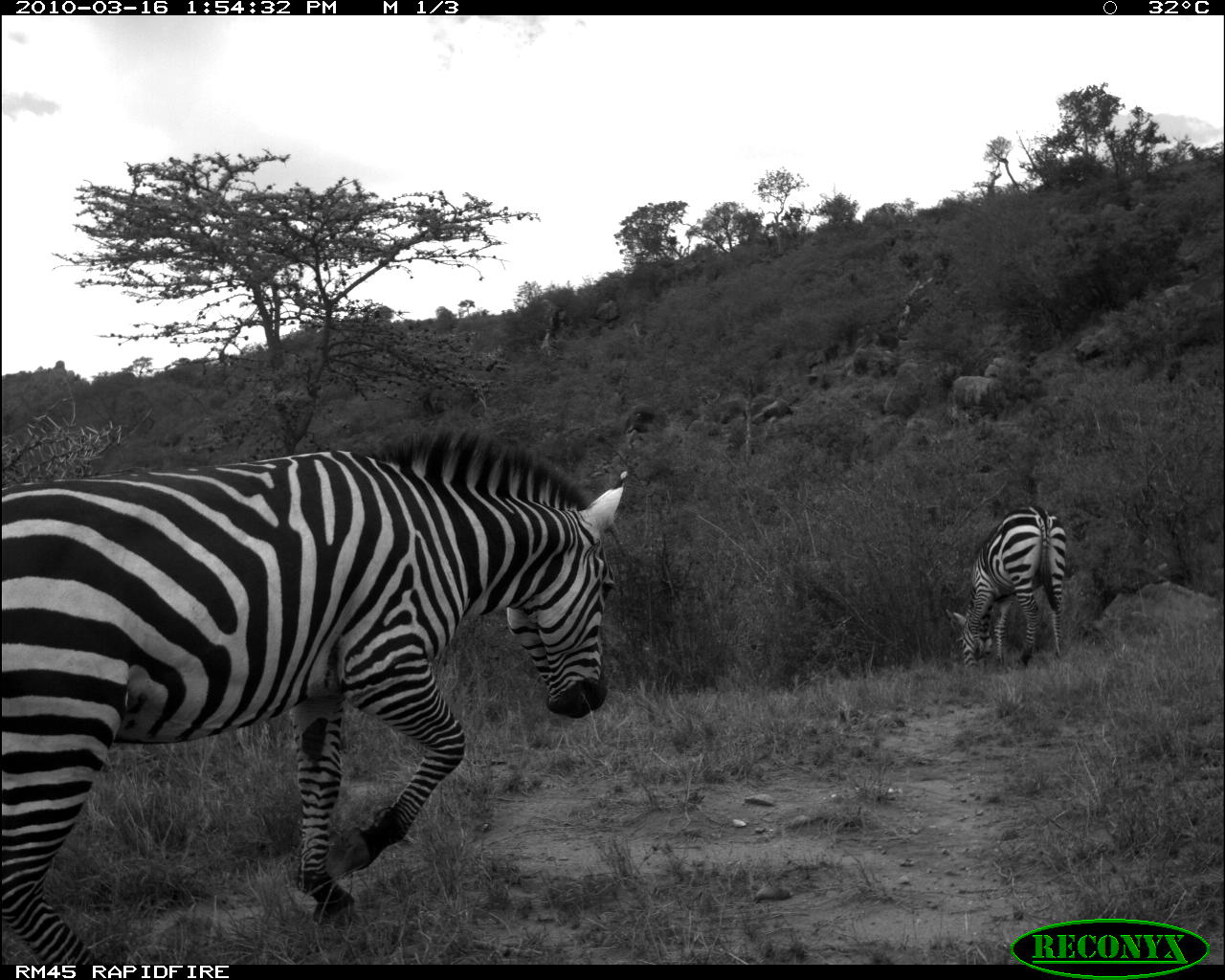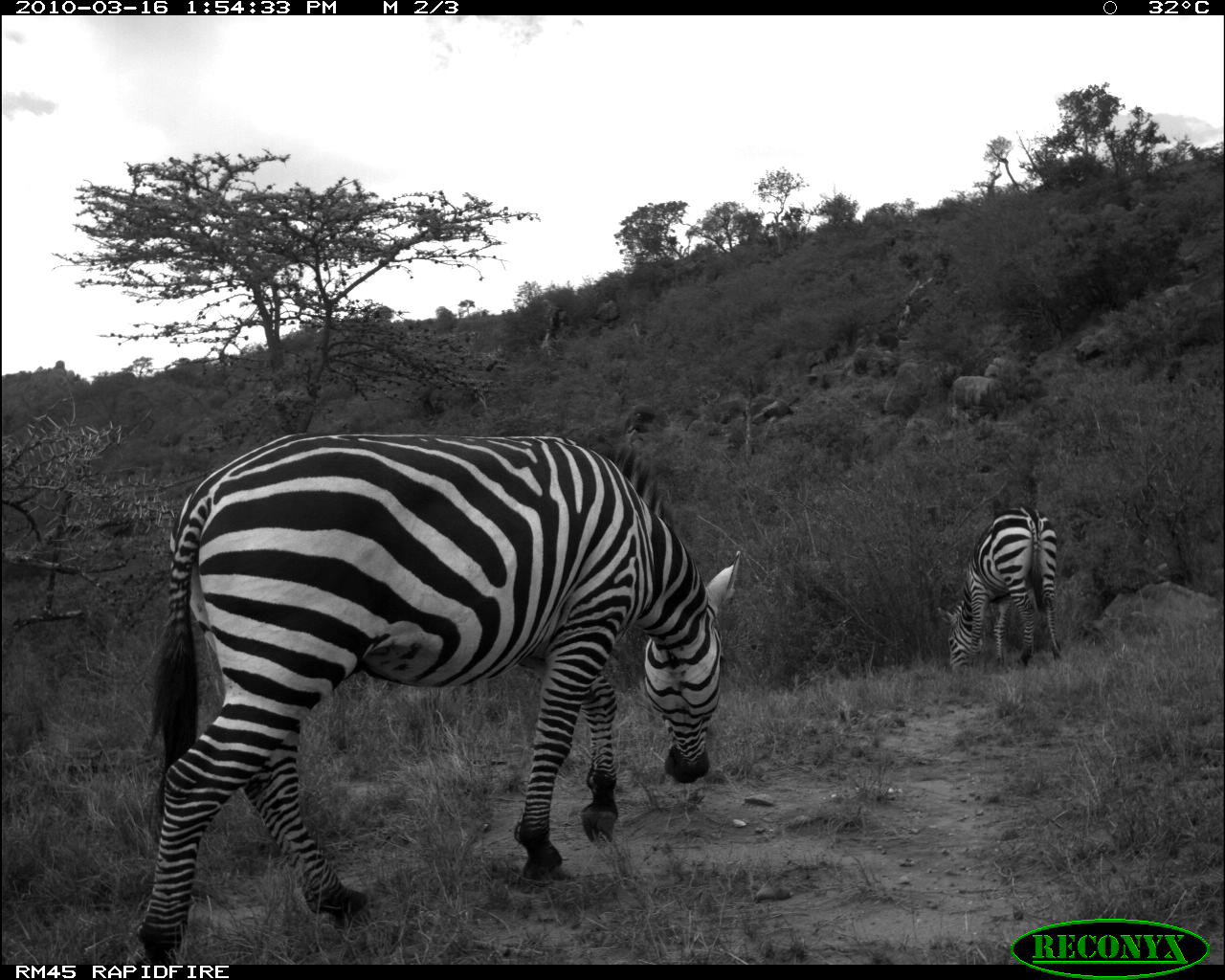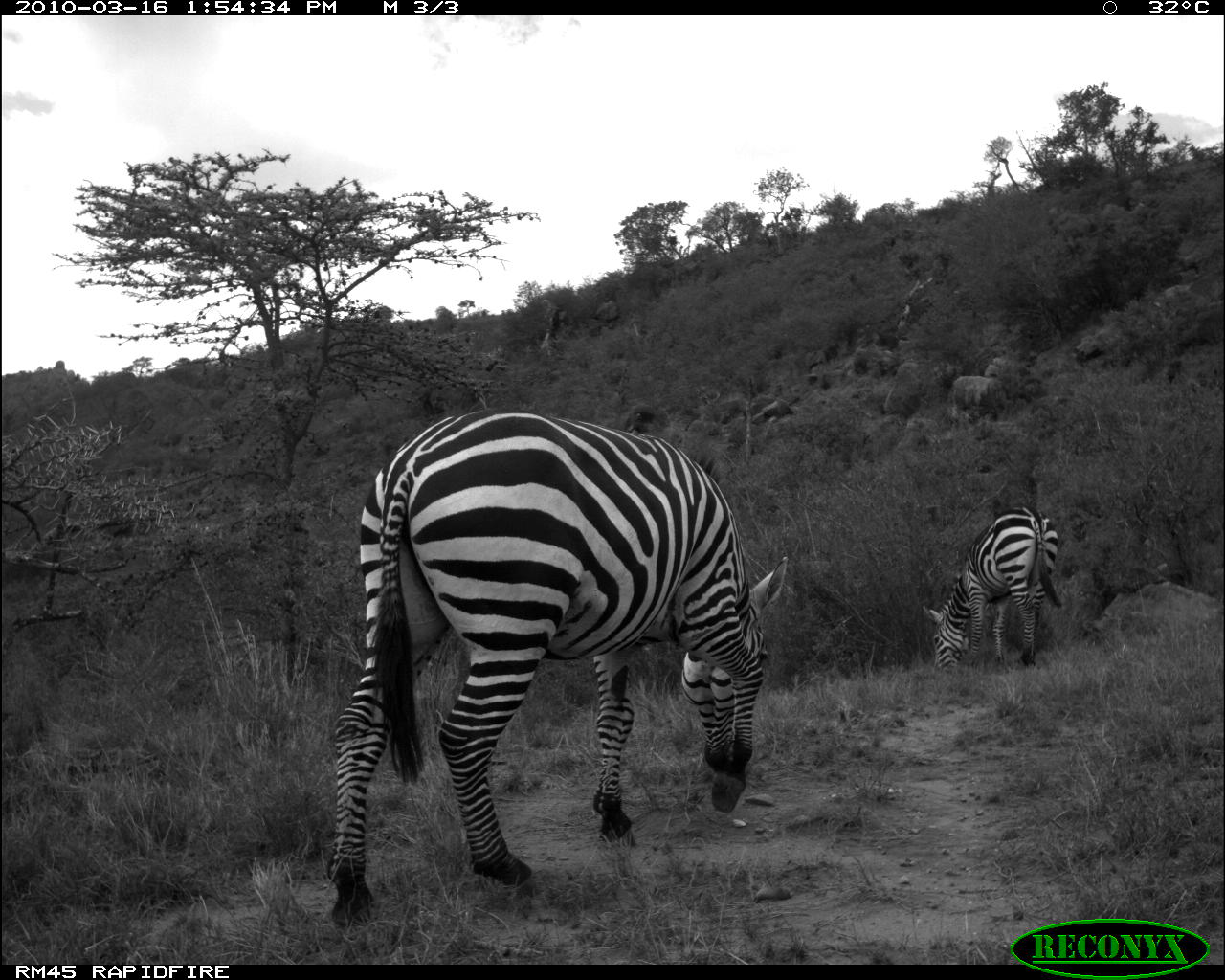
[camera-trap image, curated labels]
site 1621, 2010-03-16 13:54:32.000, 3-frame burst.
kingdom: Animalia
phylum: Chordata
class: Mammalia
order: Perissodactyla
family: Equidae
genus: Equus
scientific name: Equus quagga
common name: plains zebra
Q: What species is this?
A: Equus quagga (plains zebra).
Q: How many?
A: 2.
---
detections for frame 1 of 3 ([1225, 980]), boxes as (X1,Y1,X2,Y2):
equus quagga: (0,423,631,962); (944,504,1067,676)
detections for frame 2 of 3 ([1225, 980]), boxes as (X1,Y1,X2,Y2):
equus quagga: (130,424,743,960); (936,505,1064,676)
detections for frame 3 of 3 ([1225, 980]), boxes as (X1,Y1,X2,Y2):
equus quagga: (318,404,790,930); (920,501,1064,676)